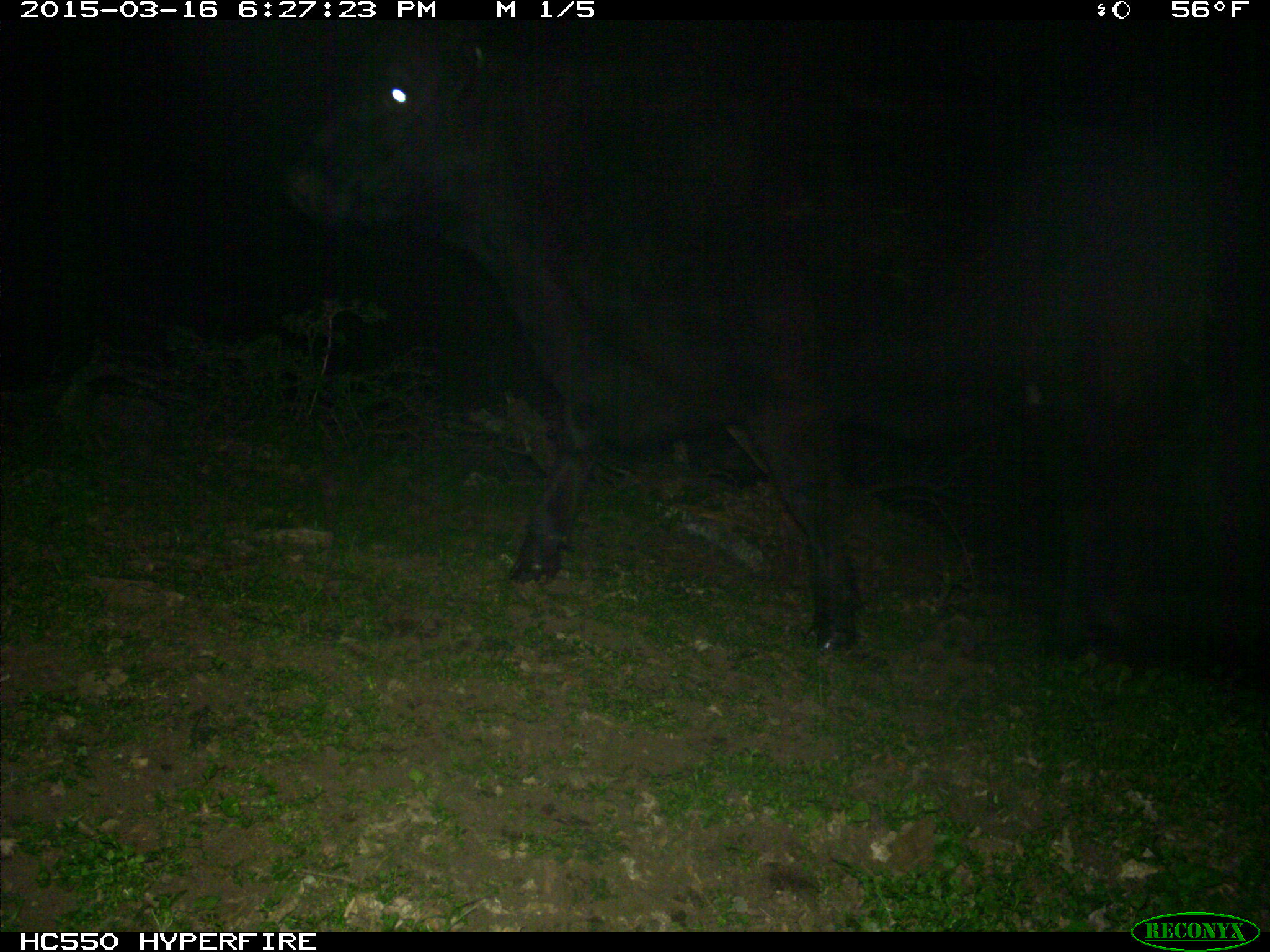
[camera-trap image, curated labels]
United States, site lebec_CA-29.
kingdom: Animalia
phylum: Chordata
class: Mammalia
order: Artiodactyla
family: Bovidae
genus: Bos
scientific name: Bos taurus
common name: domestic cow